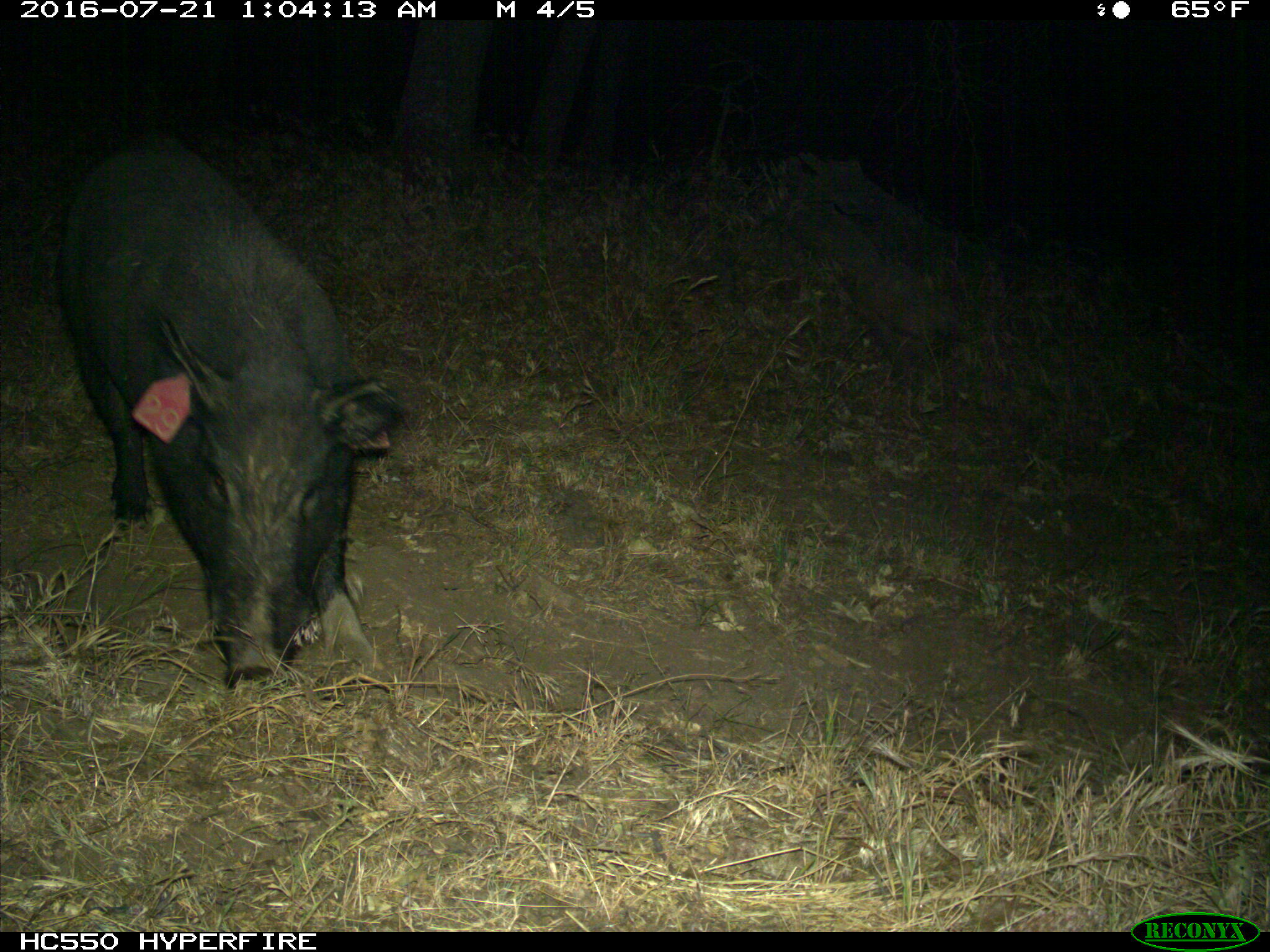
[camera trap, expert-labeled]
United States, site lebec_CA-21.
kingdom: Animalia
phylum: Chordata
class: Mammalia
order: Artiodactyla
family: Suidae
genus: Sus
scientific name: Sus scrofa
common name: wild boar